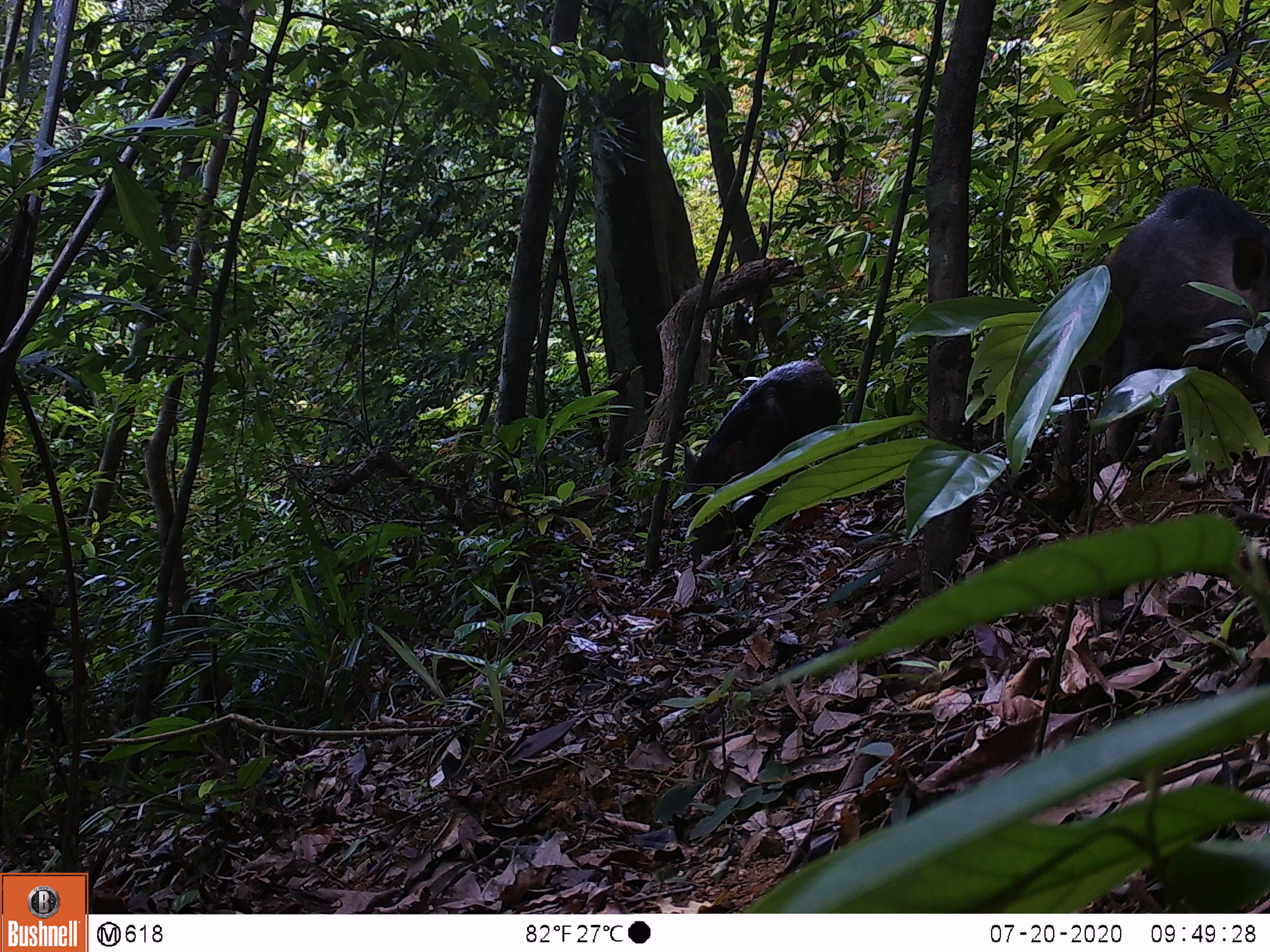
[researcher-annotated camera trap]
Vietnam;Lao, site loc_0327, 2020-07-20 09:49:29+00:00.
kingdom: Animalia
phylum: Chordata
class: Mammalia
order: Artiodactyla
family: Suidae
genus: Sus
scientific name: Sus scrofa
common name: eurasian wild pig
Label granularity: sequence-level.